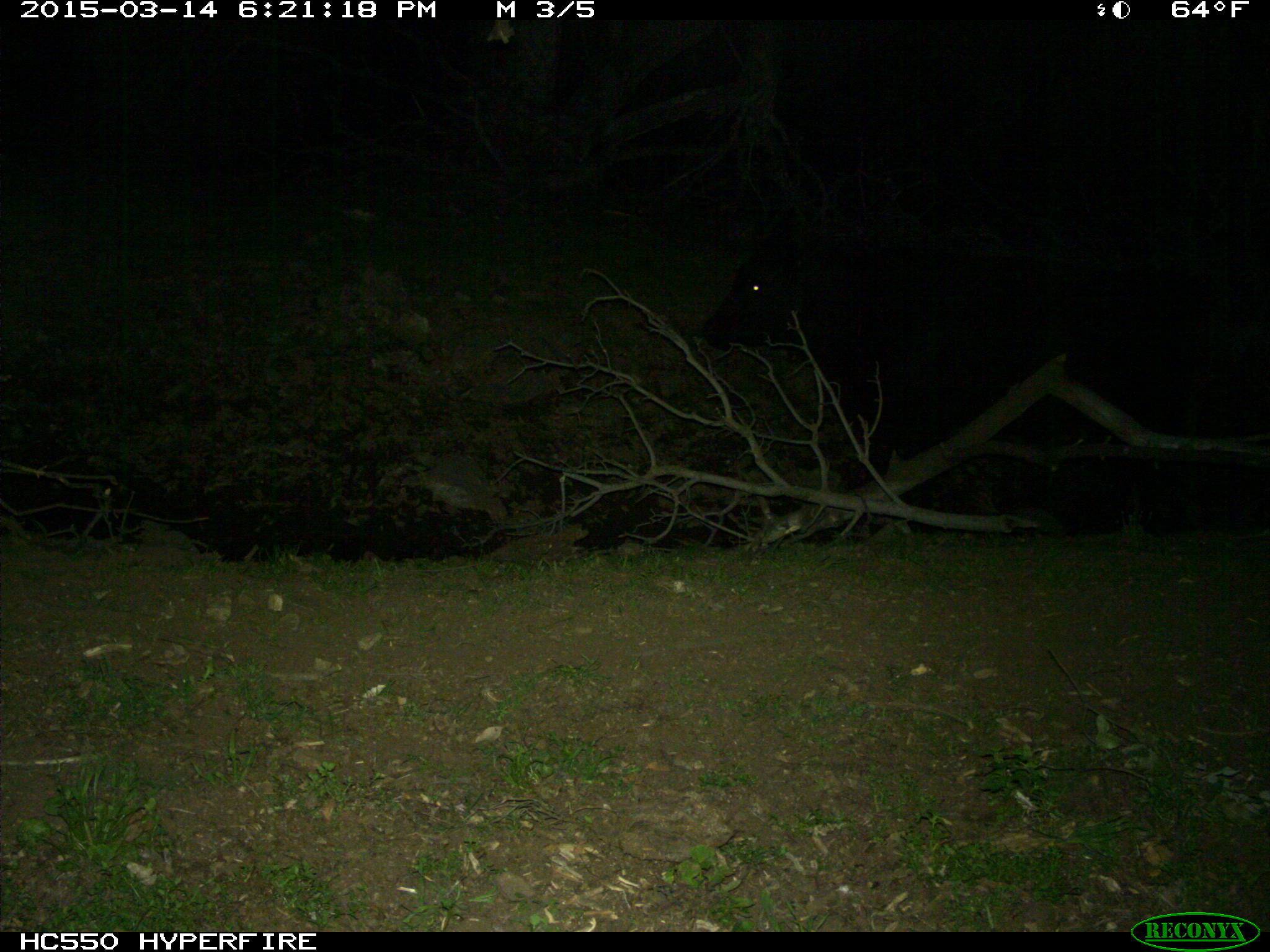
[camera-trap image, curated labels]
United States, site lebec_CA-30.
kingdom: Animalia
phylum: Chordata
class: Mammalia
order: Artiodactyla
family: Bovidae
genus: Bos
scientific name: Bos taurus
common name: domestic cow